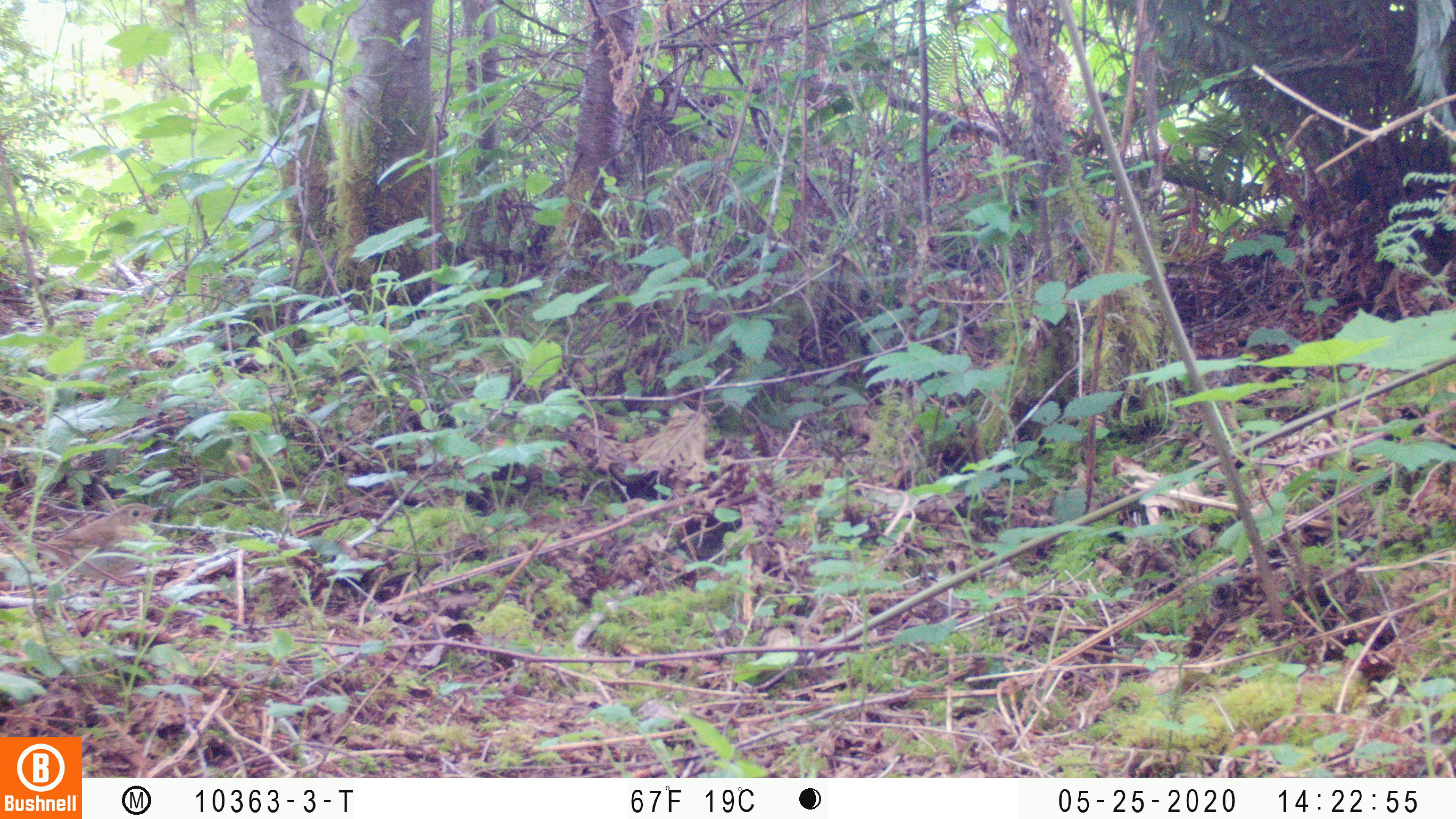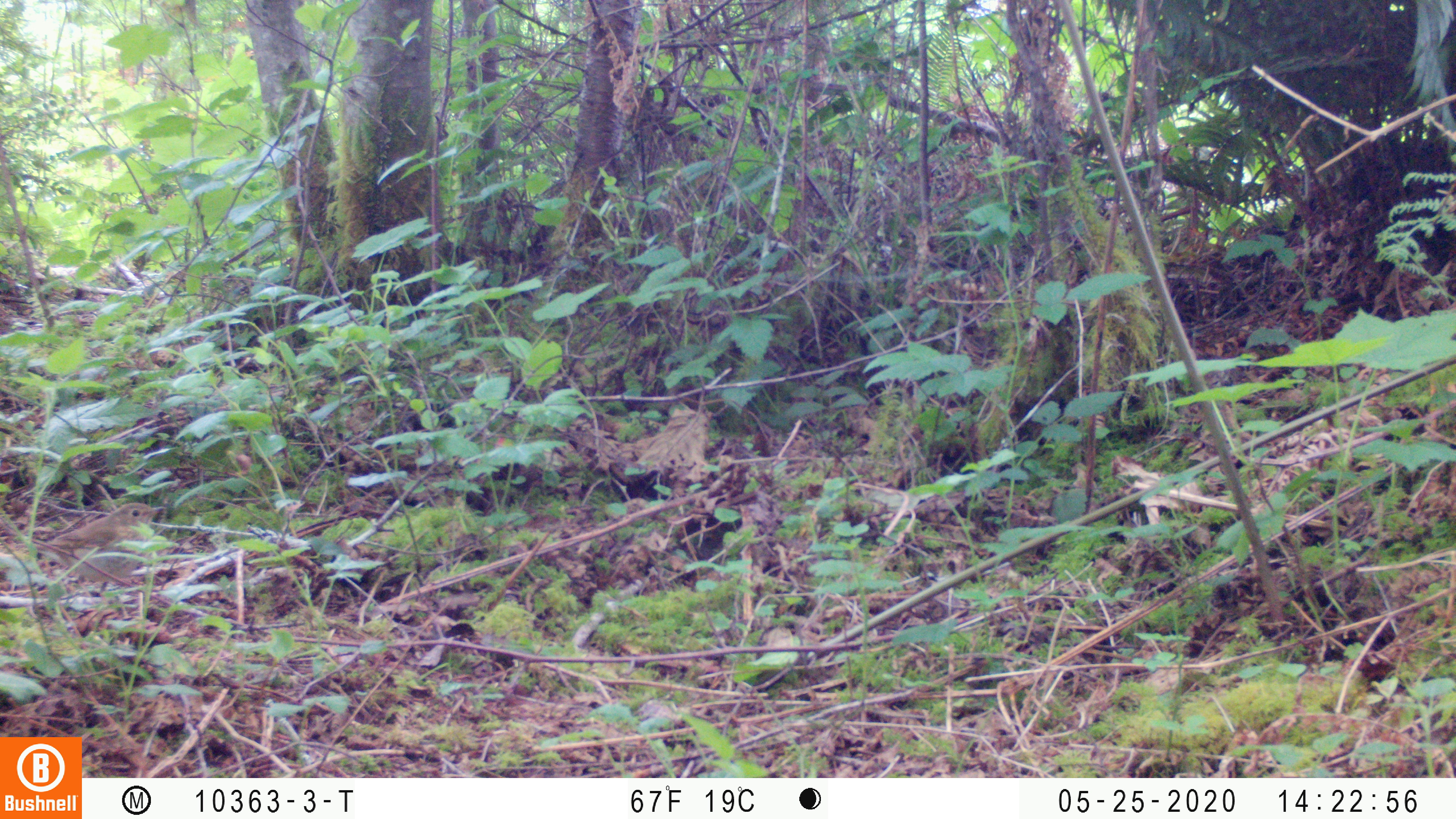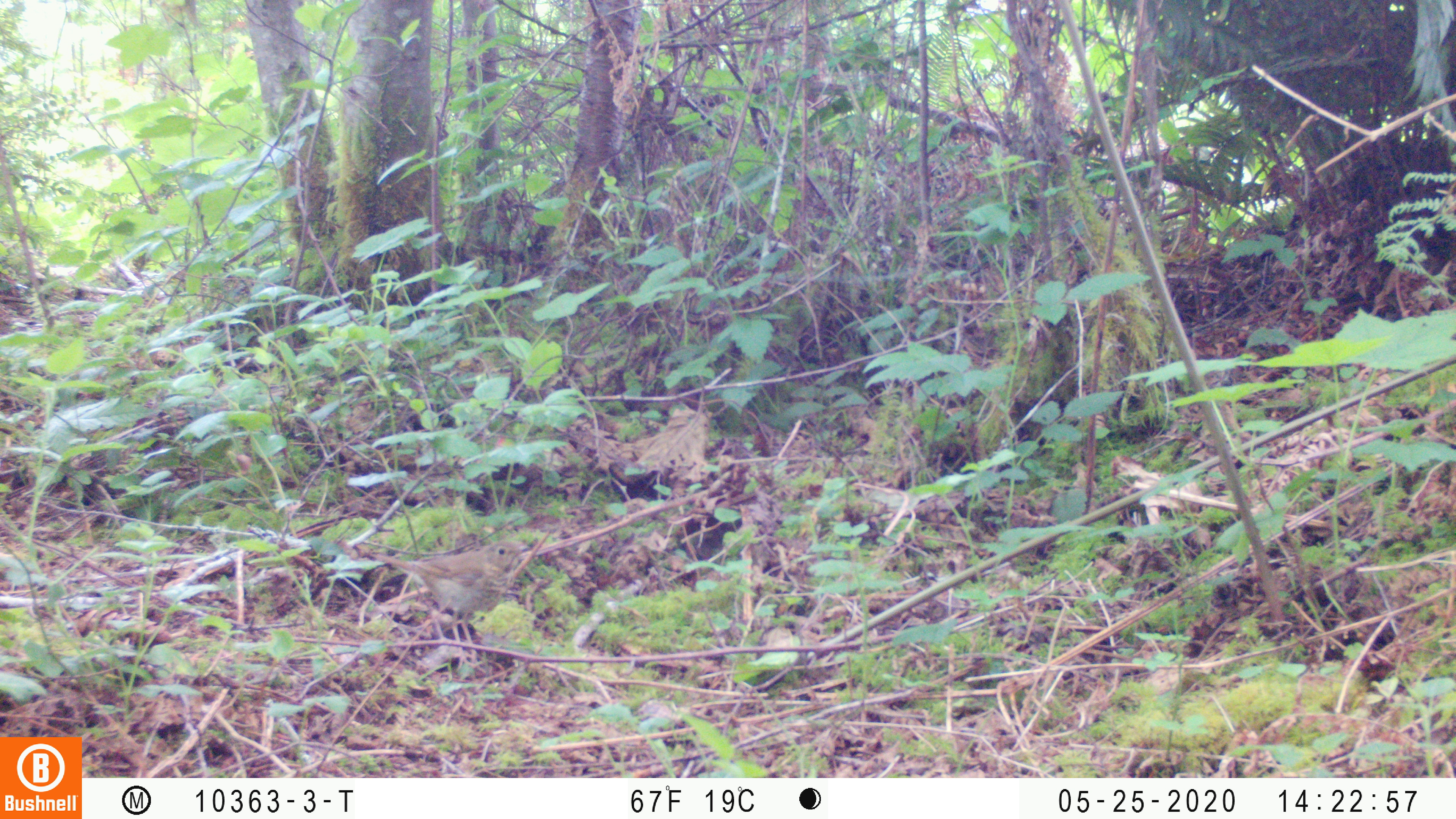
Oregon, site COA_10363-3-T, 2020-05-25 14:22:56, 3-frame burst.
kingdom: Animalia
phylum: Chordata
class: Aves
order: Passeriformes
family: Turdidae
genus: Catharus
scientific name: Catharus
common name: brown thrushes and nightingale-thrushes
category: catharus species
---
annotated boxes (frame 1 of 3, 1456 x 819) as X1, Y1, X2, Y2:
catharus species: 27, 500, 162, 590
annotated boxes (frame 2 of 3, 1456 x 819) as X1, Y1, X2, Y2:
catharus species: 27, 500, 164, 586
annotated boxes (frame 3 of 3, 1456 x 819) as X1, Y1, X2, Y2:
catharus species: 370, 537, 527, 640